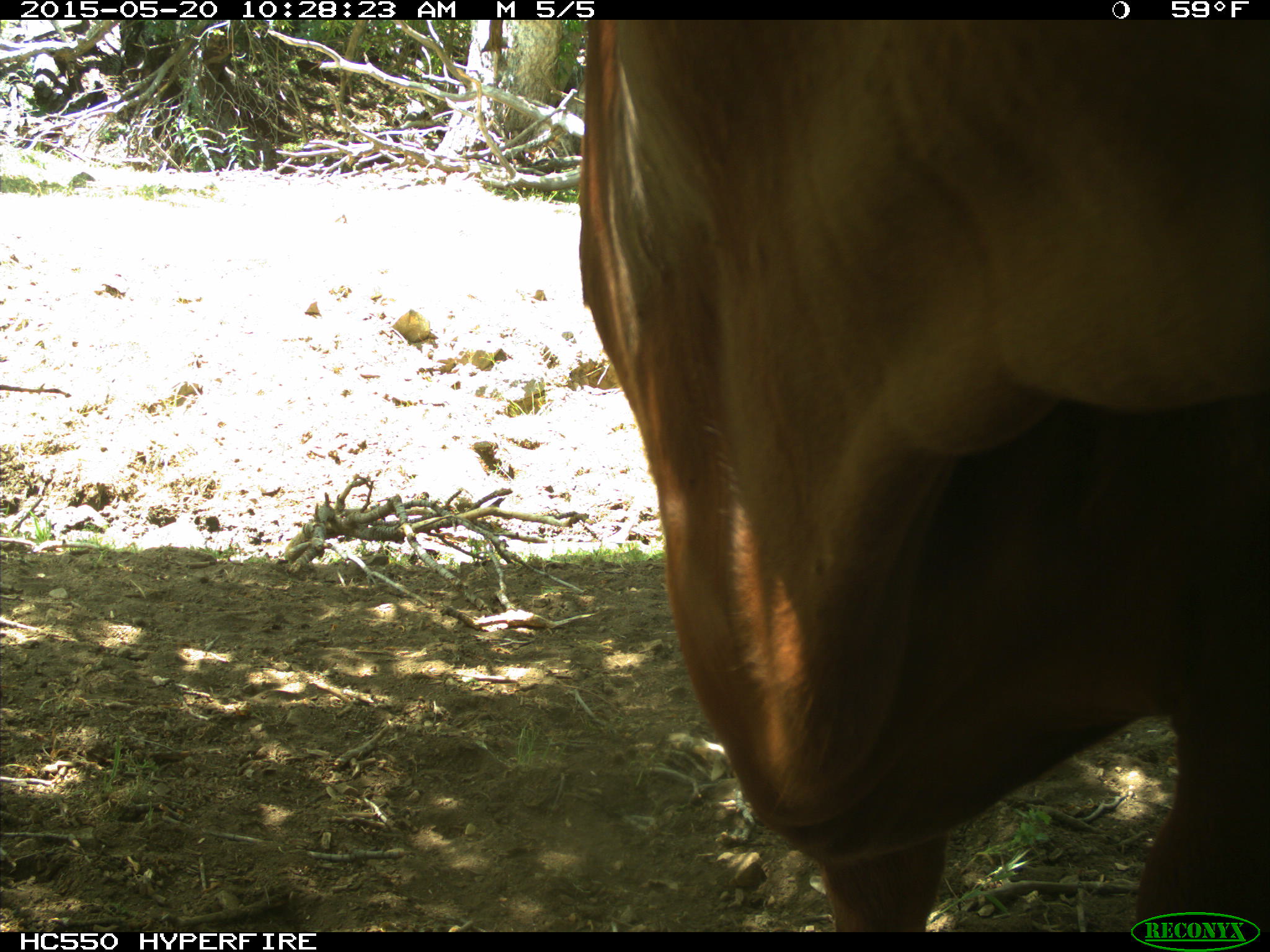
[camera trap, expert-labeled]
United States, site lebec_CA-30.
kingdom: Animalia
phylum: Chordata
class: Mammalia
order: Artiodactyla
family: Bovidae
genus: Bos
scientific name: Bos taurus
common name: domestic cow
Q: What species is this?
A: Bos taurus (domestic cow).